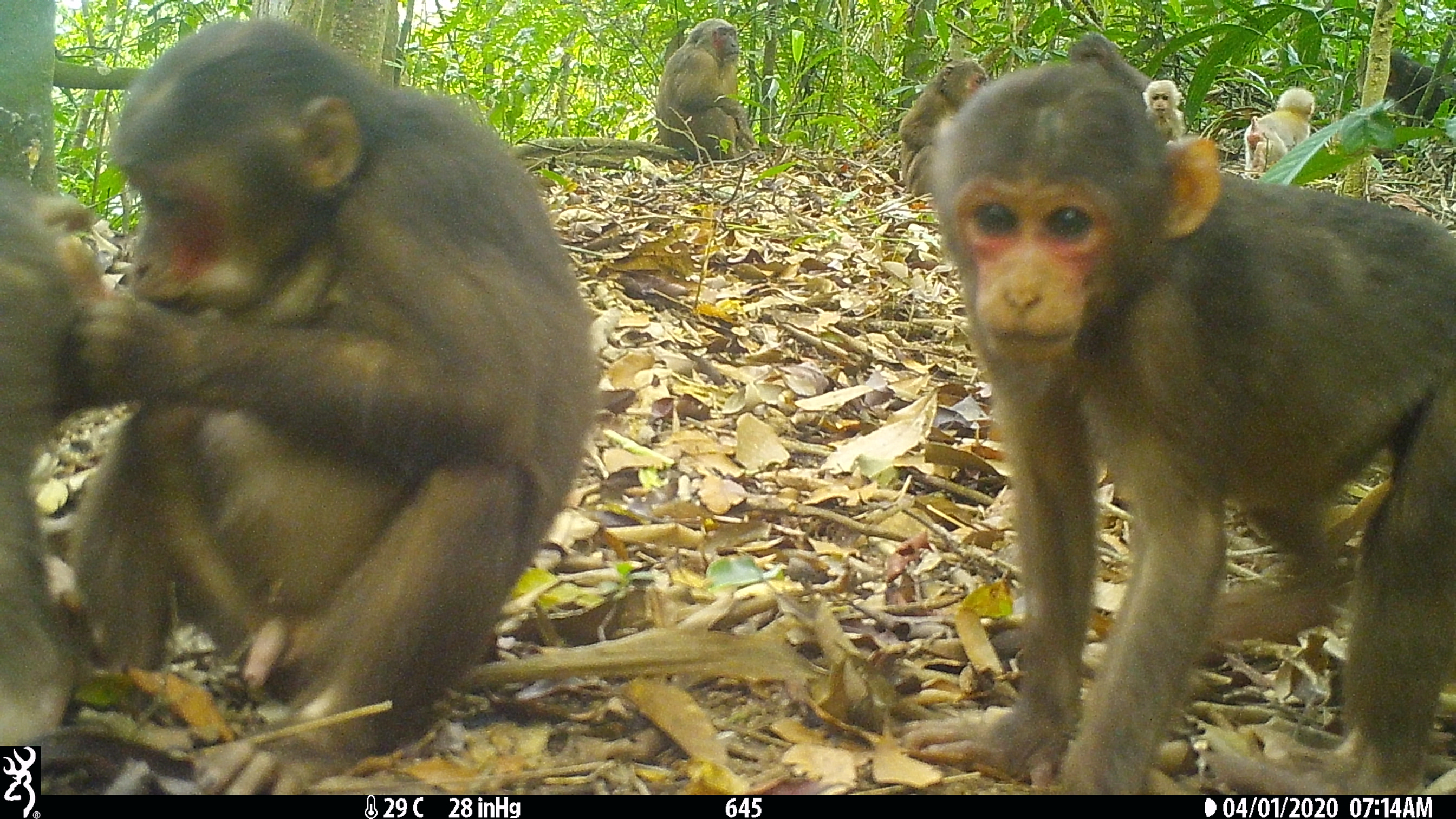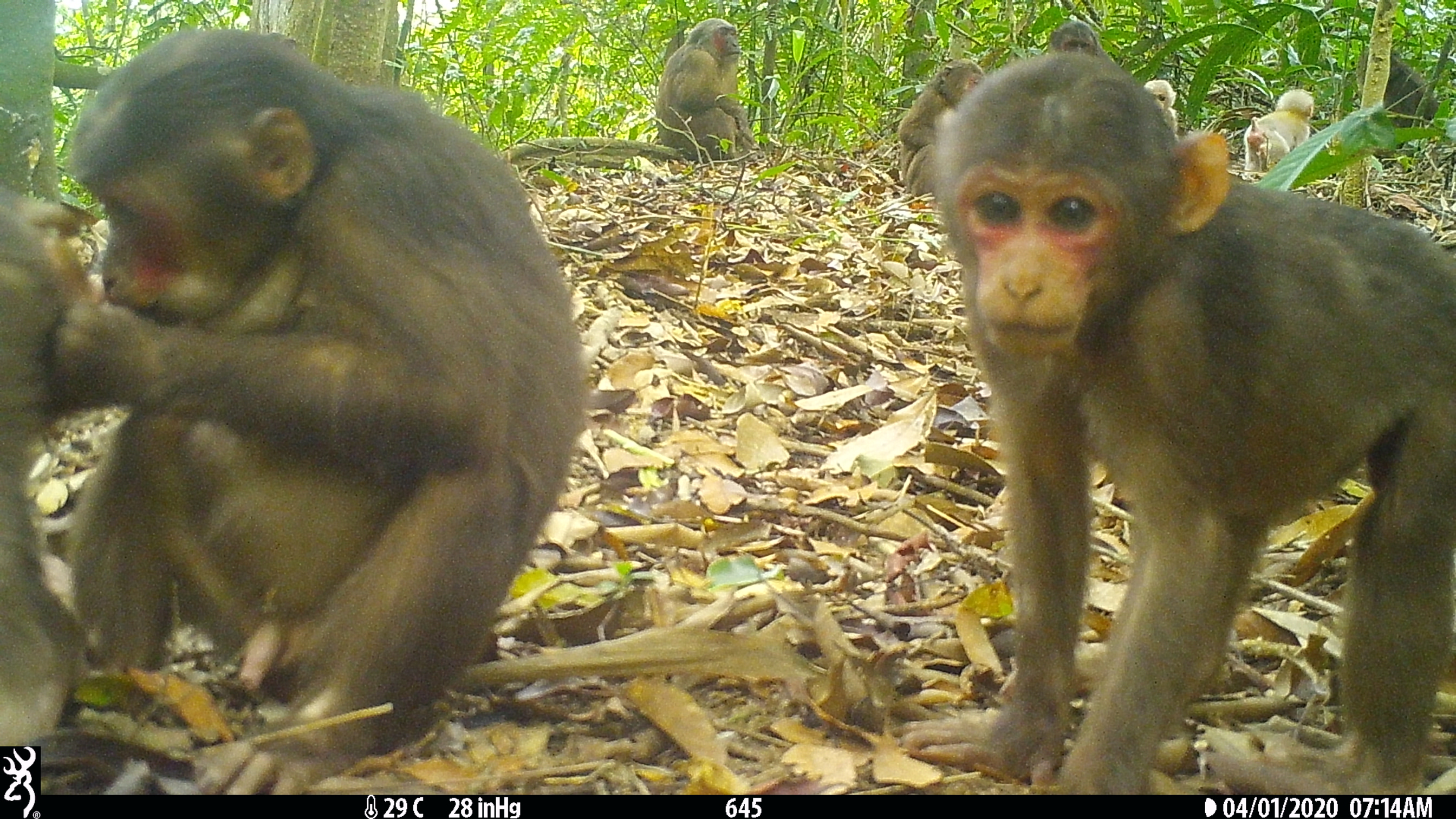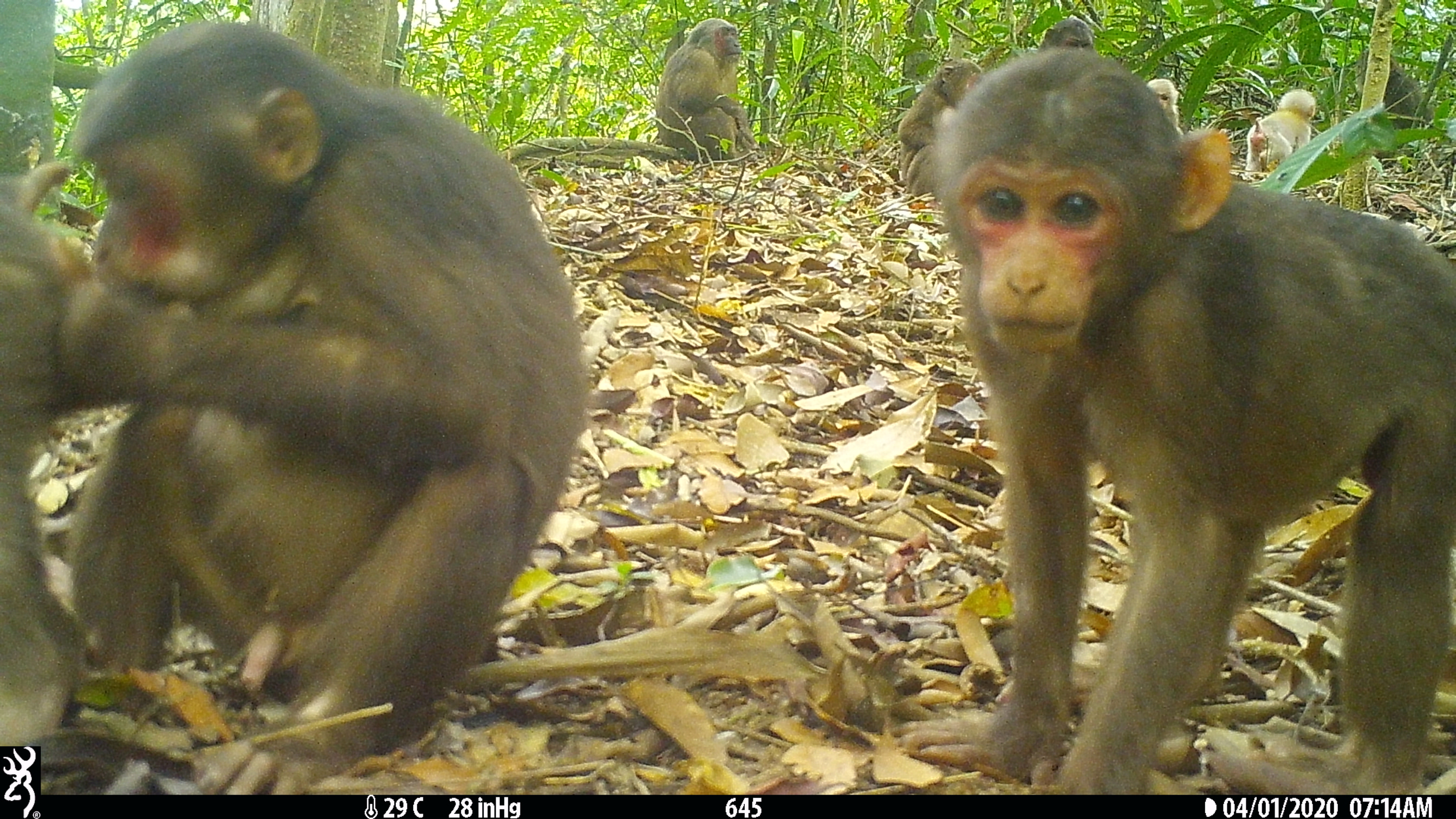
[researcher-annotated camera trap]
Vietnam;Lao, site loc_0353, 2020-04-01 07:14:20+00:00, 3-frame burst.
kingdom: Animalia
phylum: Chordata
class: Mammalia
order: Primates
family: Cercopithecidae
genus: Macaca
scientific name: Macaca arctoides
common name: stump-tailed macaque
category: stump tailed macaque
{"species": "stump tailed macaque (stump-tailed macaque) (Macaca arctoides)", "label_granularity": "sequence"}